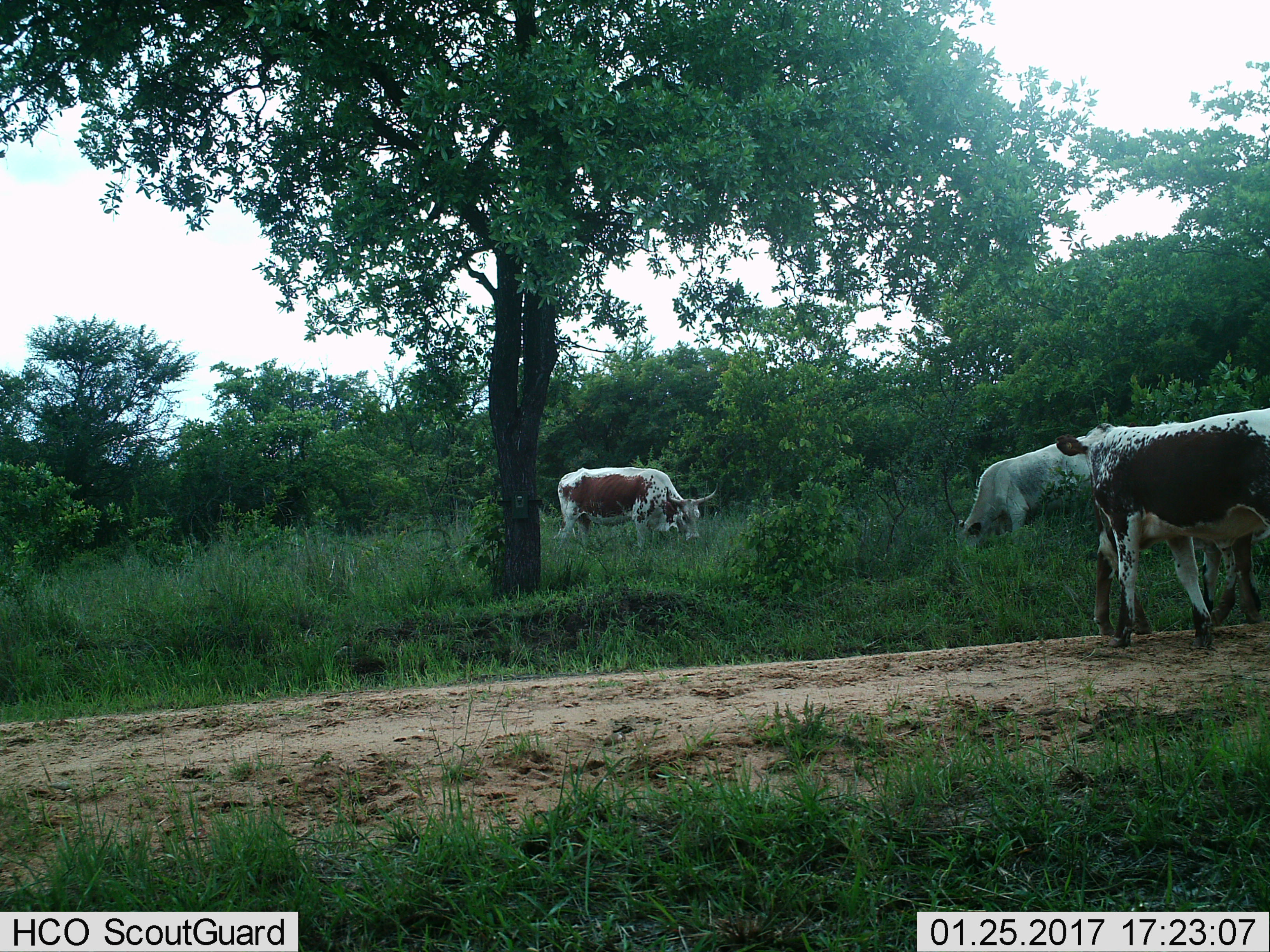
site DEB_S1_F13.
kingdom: Animalia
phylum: Chordata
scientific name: Vertebrata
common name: domestic animal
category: domesticanimal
Domesticanimal (domestic animal) (Vertebrata), count 4. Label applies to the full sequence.